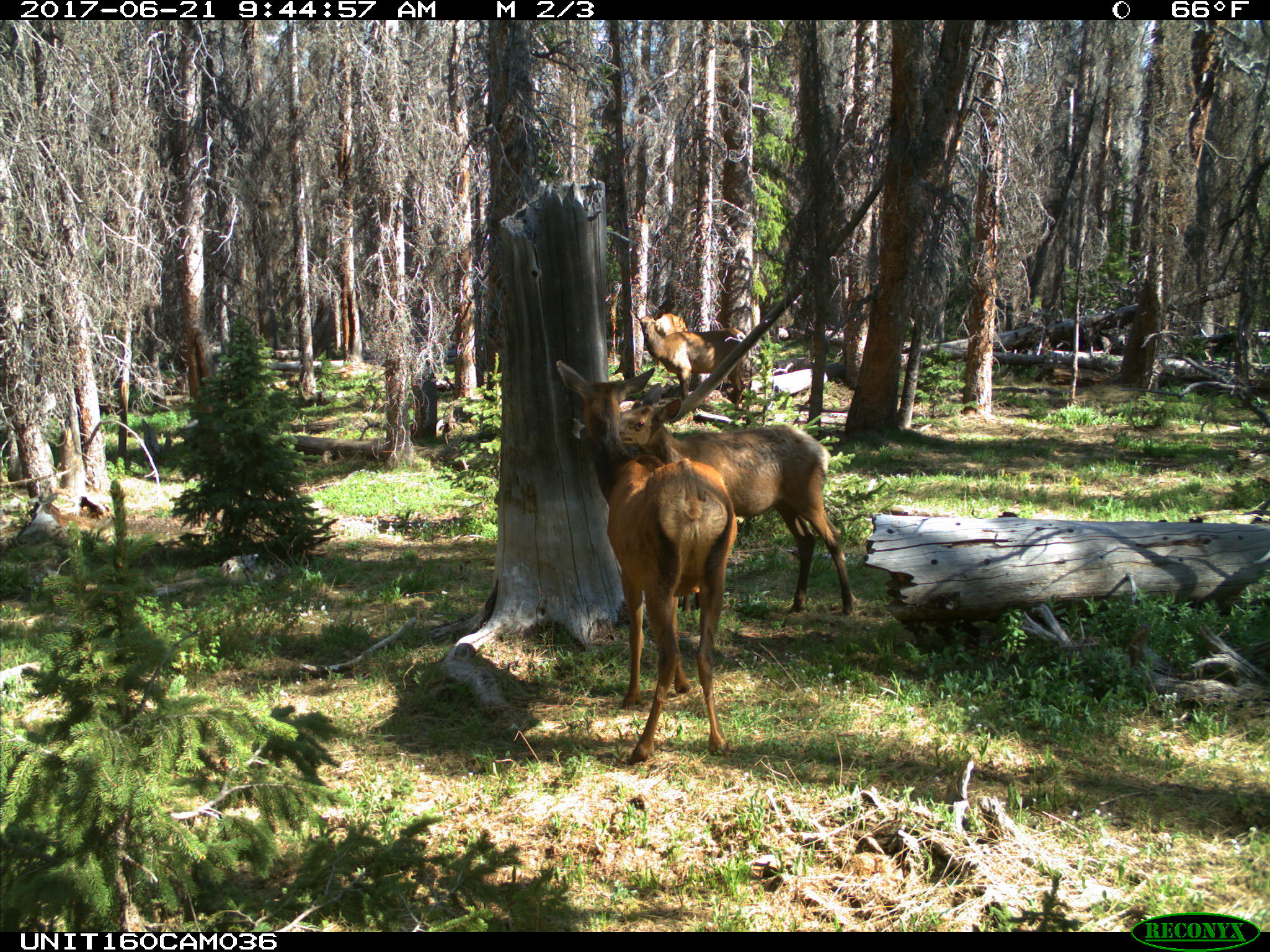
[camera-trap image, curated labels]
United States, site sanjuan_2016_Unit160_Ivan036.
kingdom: Animalia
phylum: Chordata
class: Mammalia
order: Artiodactyla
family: Cervidae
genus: Cervus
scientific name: Cervus elaphus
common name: red deer